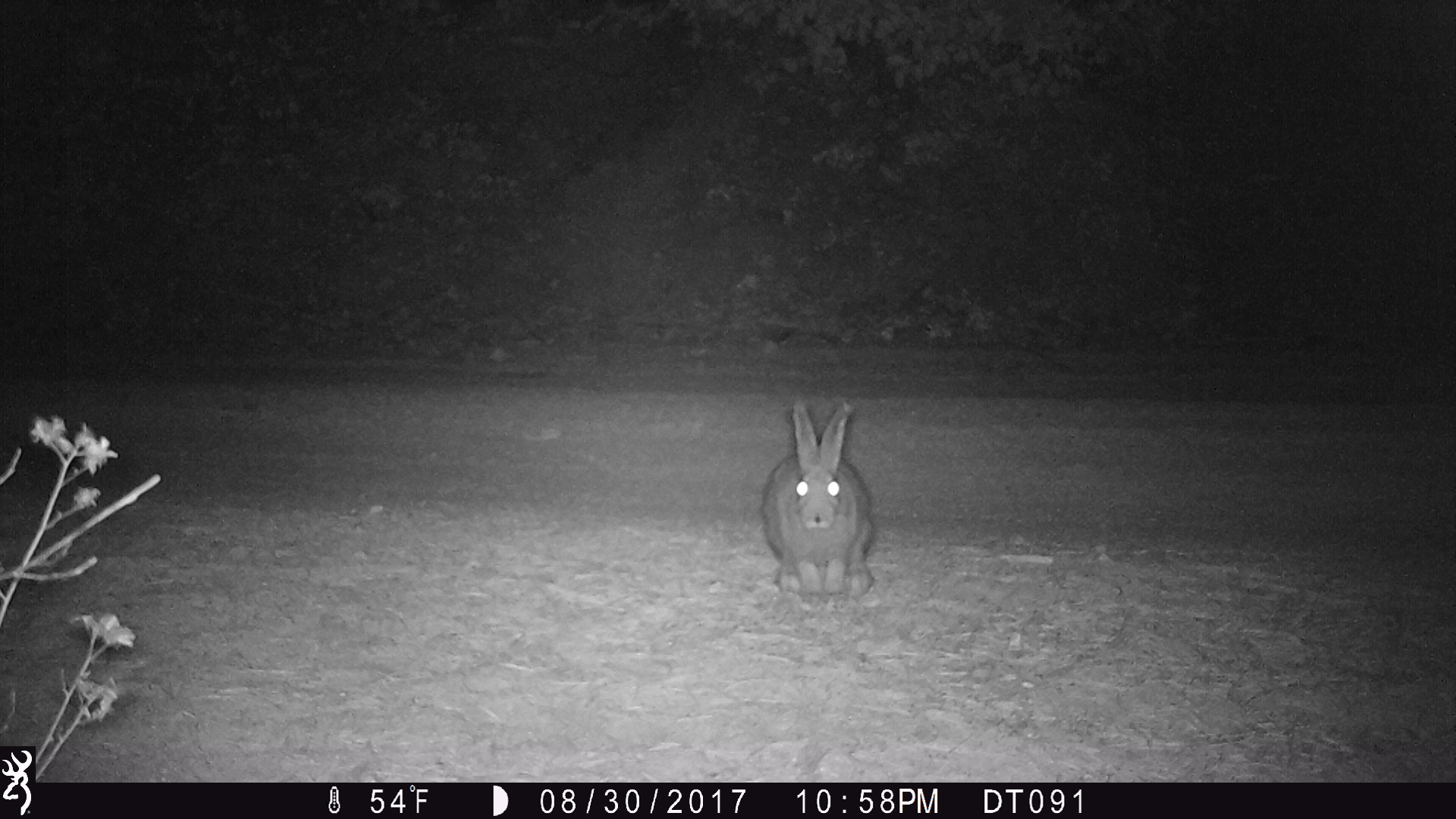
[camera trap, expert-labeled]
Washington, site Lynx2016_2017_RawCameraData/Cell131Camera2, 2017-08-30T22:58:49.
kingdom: Animalia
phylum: Chordata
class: Mammalia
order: Lagomorpha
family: Leporidae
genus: Lepus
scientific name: Lepus americanus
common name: snowshoe hare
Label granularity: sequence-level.